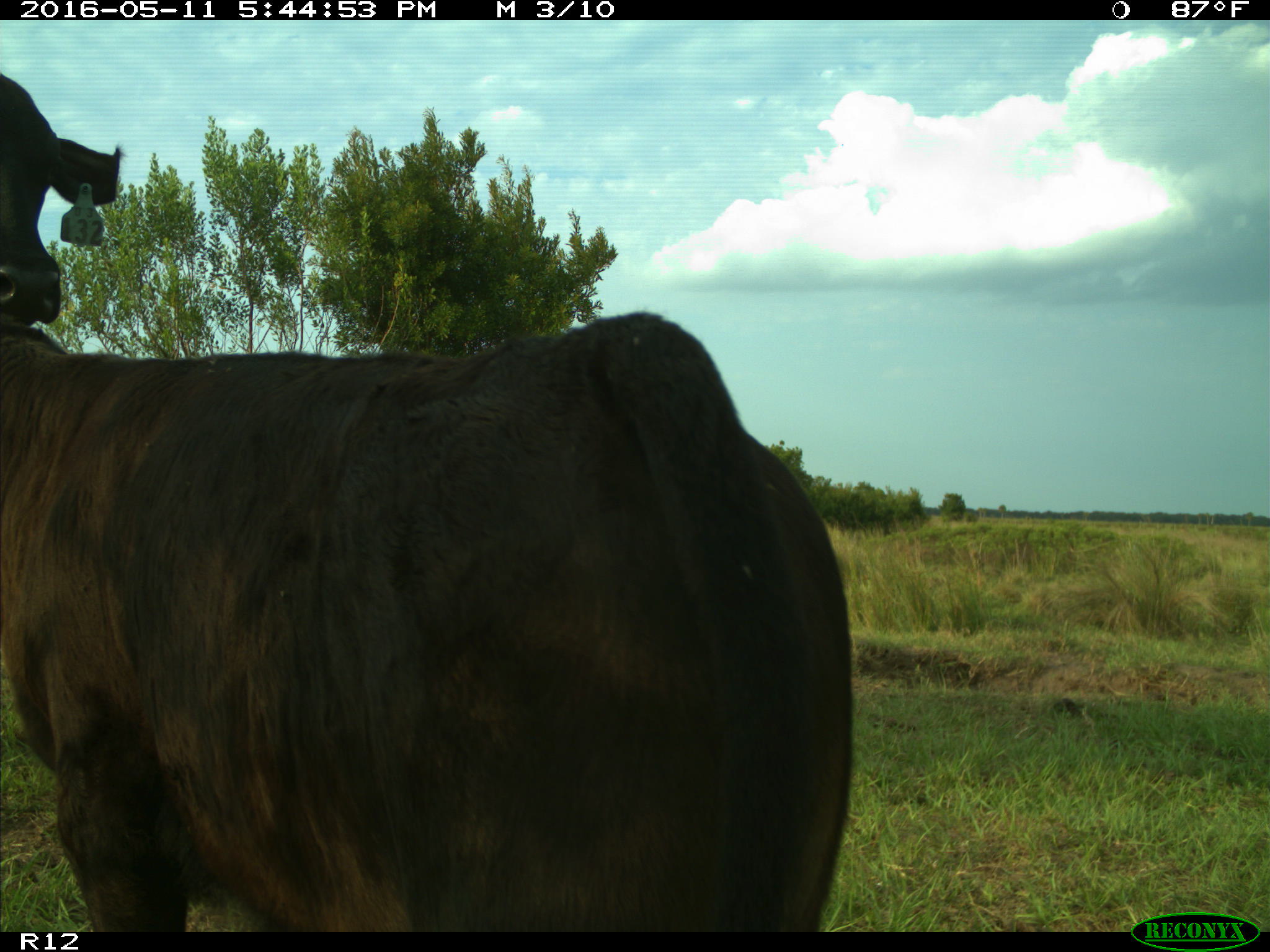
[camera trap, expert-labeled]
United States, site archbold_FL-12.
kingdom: Animalia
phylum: Chordata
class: Mammalia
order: Artiodactyla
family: Bovidae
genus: Bos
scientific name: Bos taurus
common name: domestic cow